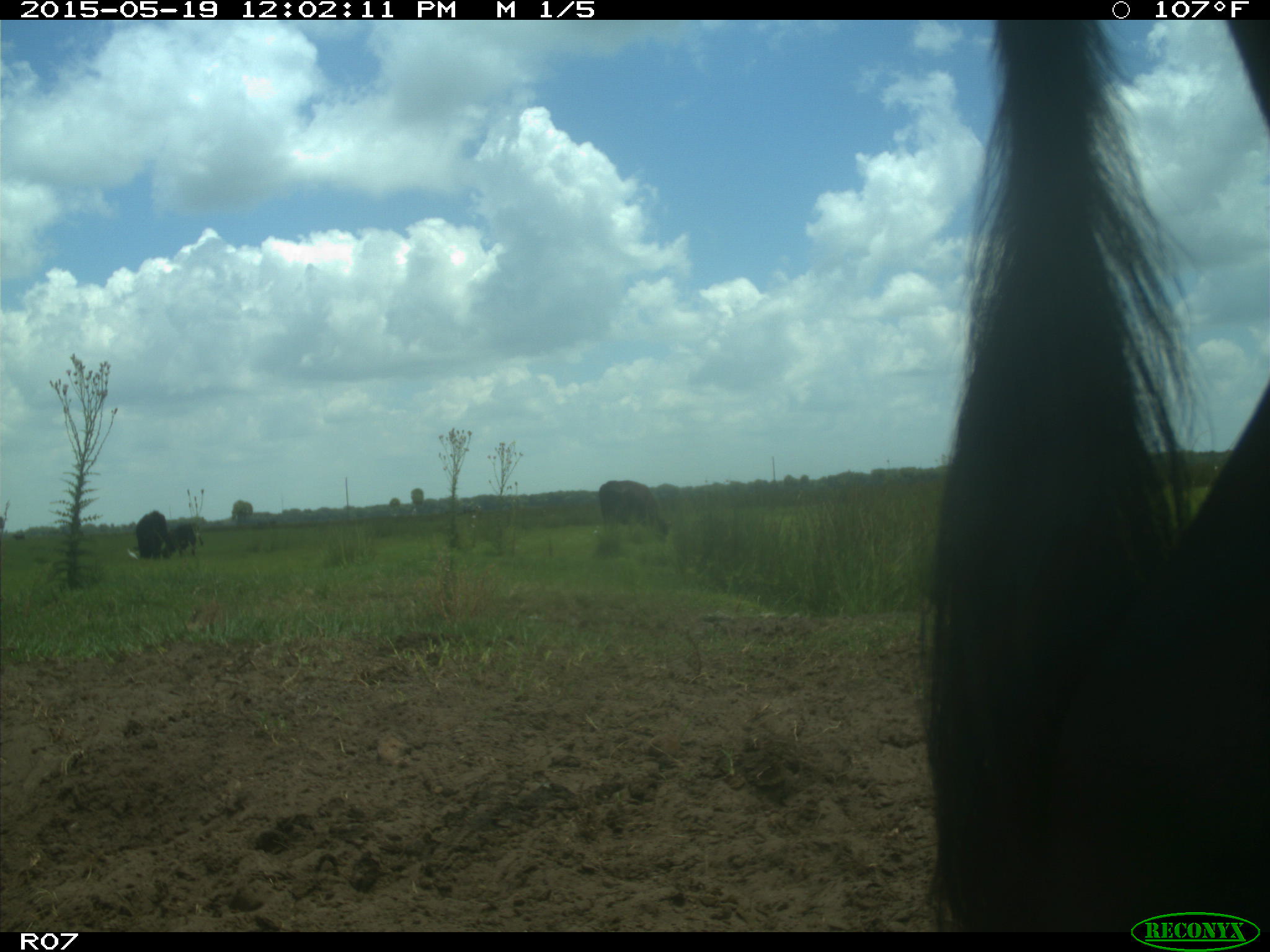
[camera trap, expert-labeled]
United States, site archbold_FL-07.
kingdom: Animalia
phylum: Chordata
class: Mammalia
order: Artiodactyla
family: Bovidae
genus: Bos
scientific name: Bos taurus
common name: domestic cow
Bos taurus (domestic cow).